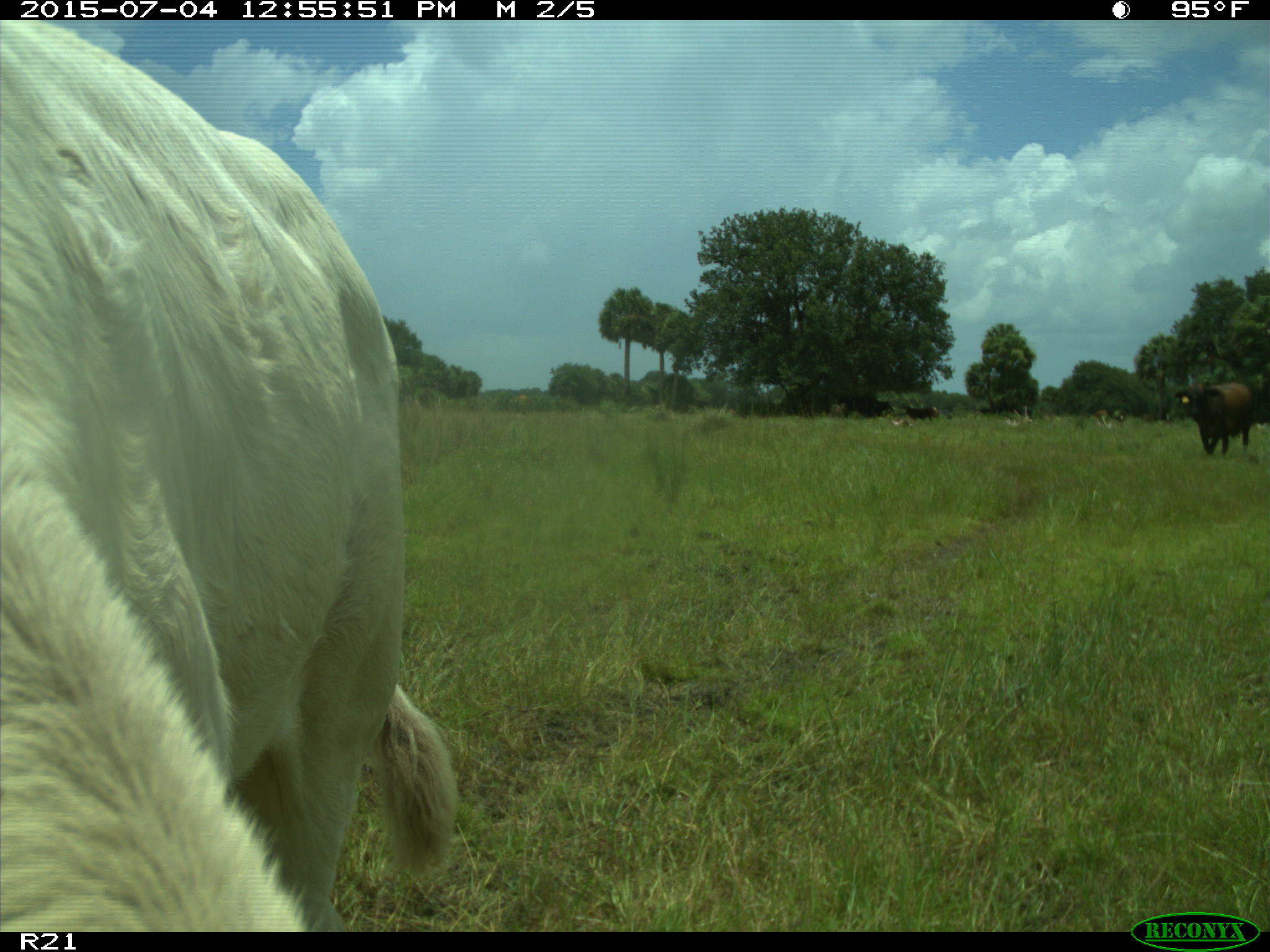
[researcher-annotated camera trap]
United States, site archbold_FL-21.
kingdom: Animalia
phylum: Chordata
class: Mammalia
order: Artiodactyla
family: Bovidae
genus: Bos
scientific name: Bos taurus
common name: domestic cow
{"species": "Bos taurus (domestic cow)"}